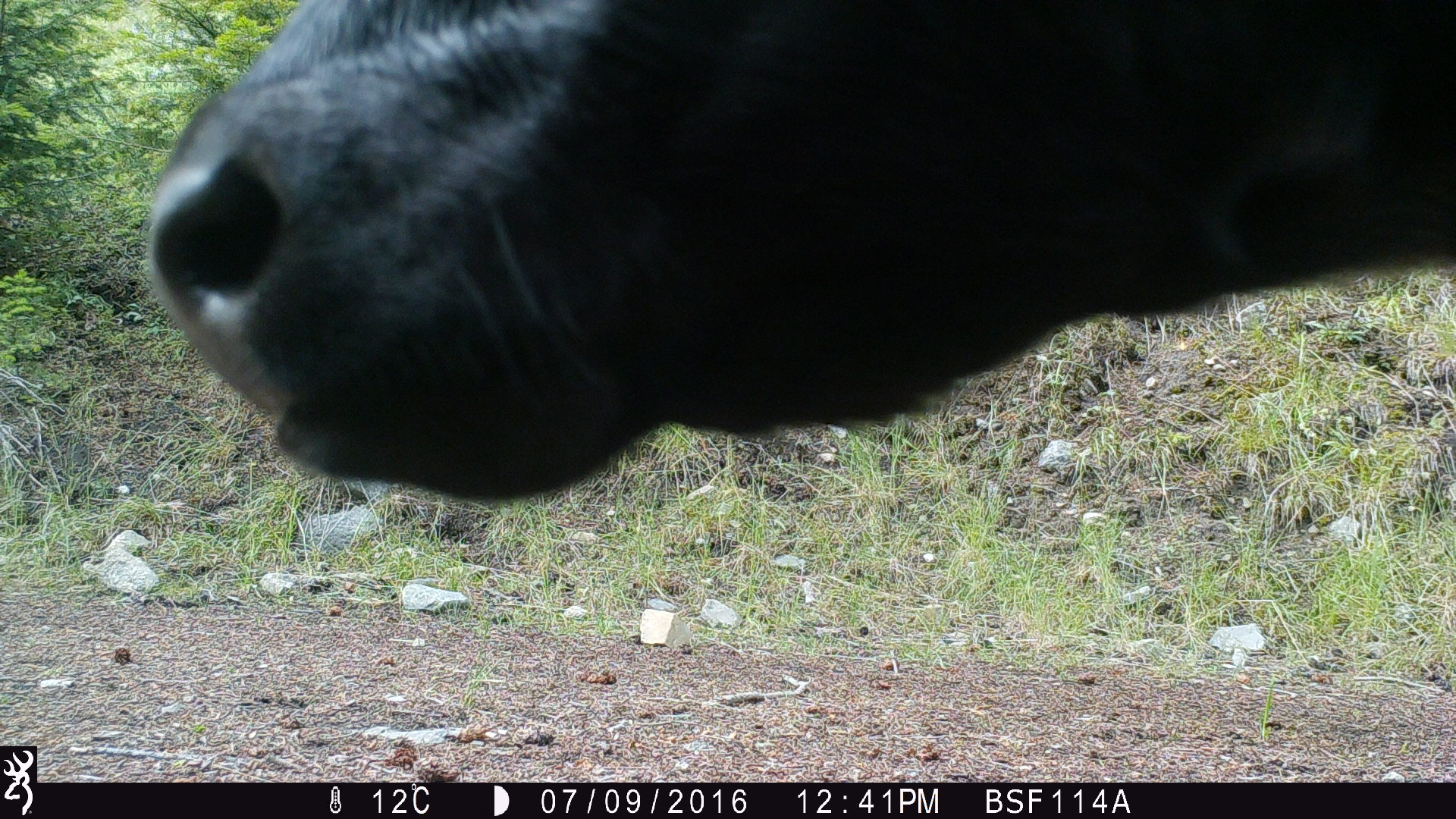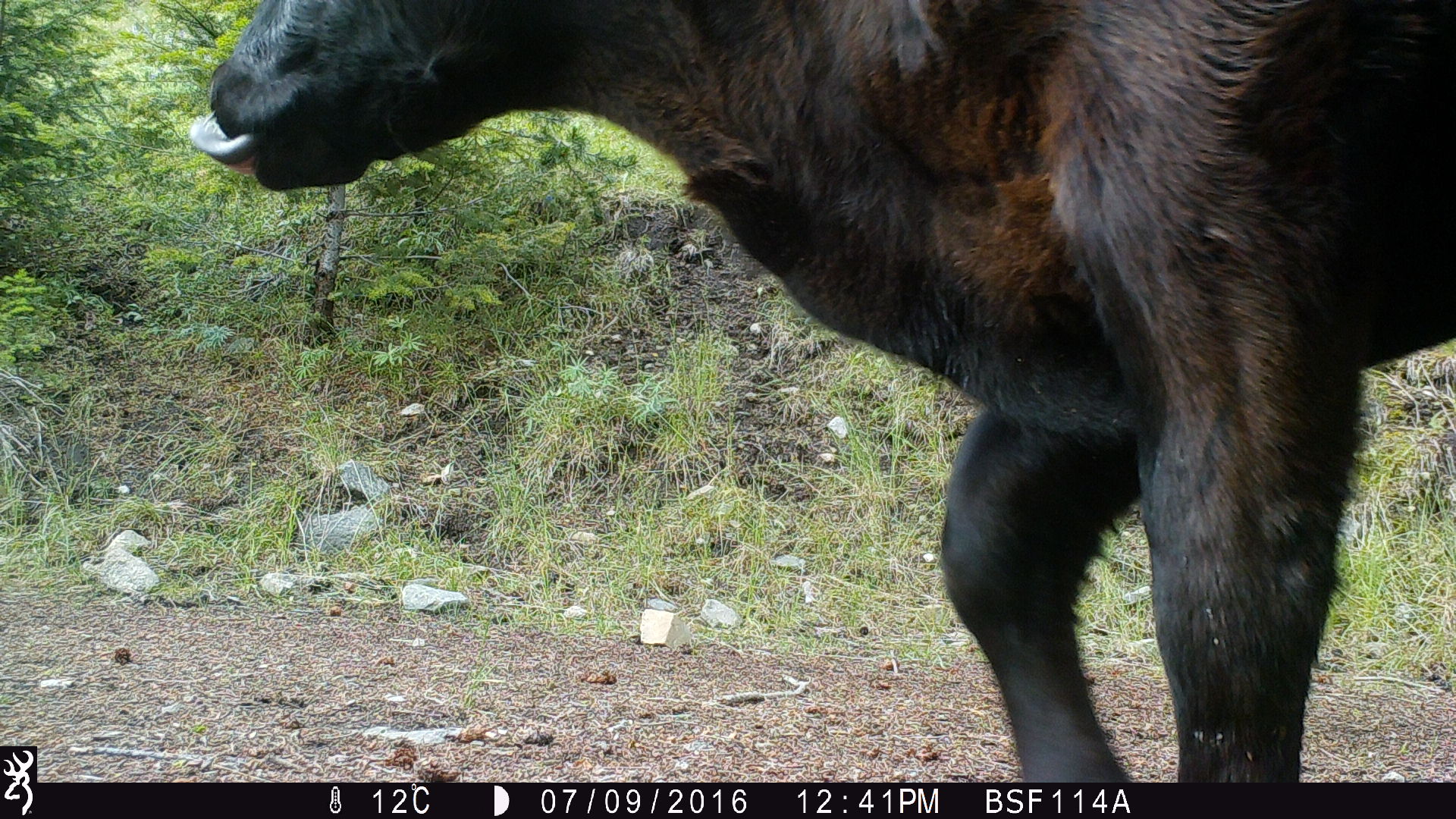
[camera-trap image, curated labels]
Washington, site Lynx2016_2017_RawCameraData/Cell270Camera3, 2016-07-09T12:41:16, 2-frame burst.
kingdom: Animalia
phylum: Chordata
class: Mammalia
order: Artiodactyla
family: Bovidae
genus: Bos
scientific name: Bos taurus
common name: domestic cattle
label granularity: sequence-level